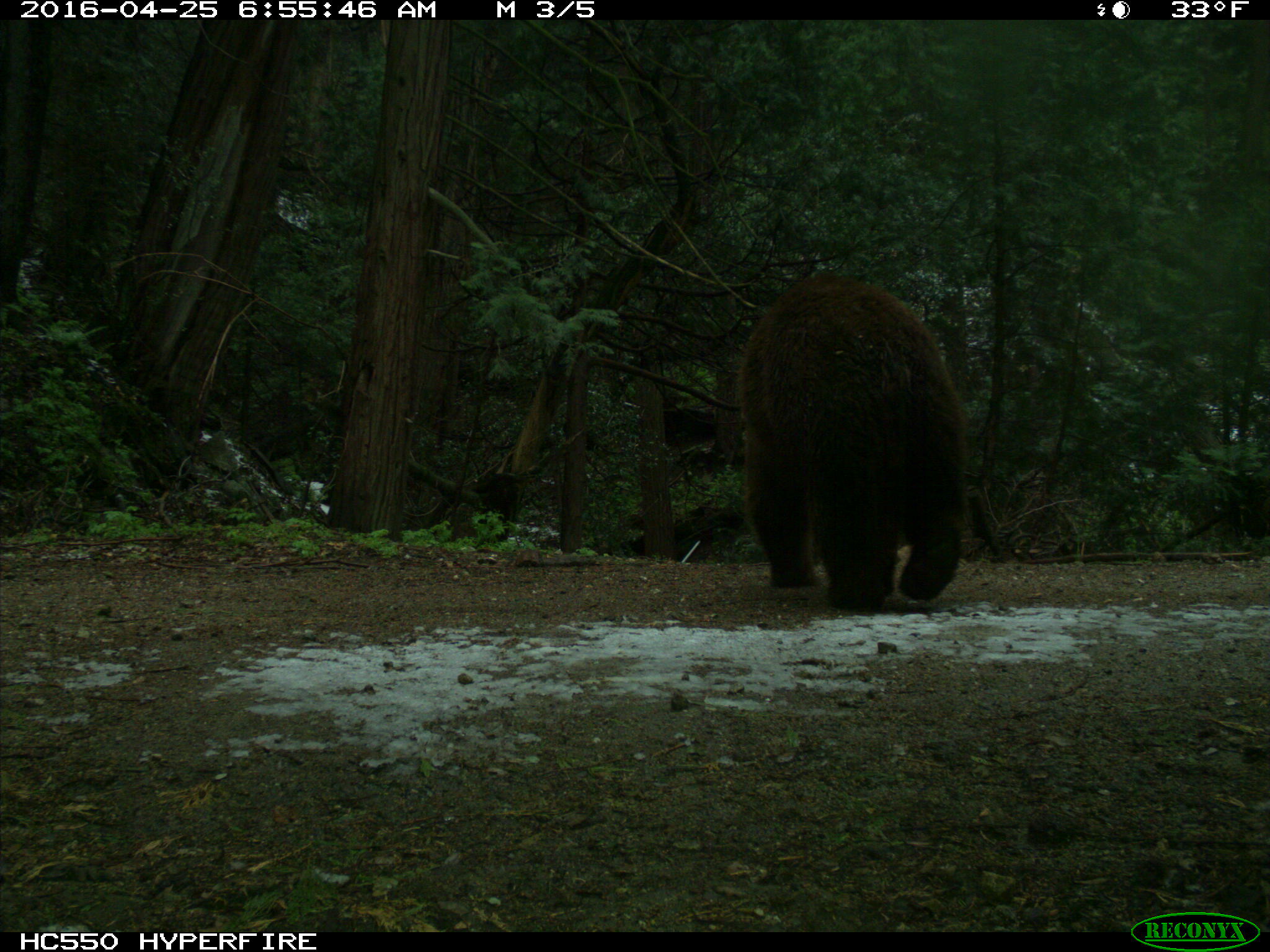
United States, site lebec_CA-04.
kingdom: Animalia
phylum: Chordata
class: Mammalia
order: Carnivora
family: Ursidae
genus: Ursus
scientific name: Ursus americanus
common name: american black bear